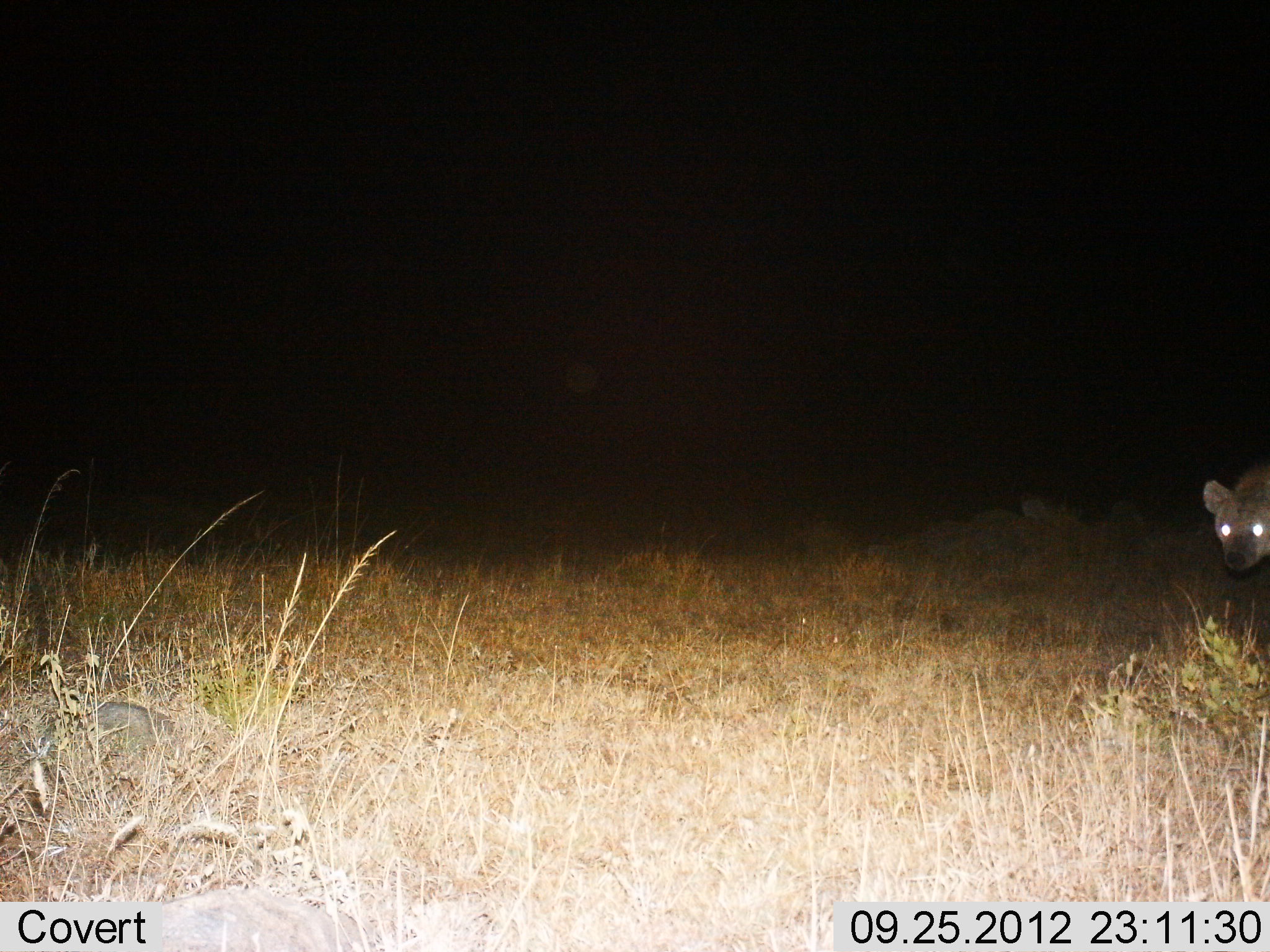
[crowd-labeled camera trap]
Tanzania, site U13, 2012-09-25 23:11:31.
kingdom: Animalia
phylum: Chordata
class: Mammalia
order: Carnivora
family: Hyaenidae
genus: Crocuta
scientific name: Crocuta crocuta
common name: spotted hyena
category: hyenaspotted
Hyenaspotted (spotted hyena) (Crocuta crocuta), count 1. Behavior (volunteer vote fractions): standing 80%, resting 0%, moving 20%, interacting 0%. Young present (vote fraction): 0%. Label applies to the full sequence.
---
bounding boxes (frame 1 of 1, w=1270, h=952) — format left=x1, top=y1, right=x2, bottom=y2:
animal: left=1202, top=463, right=1270, bottom=576